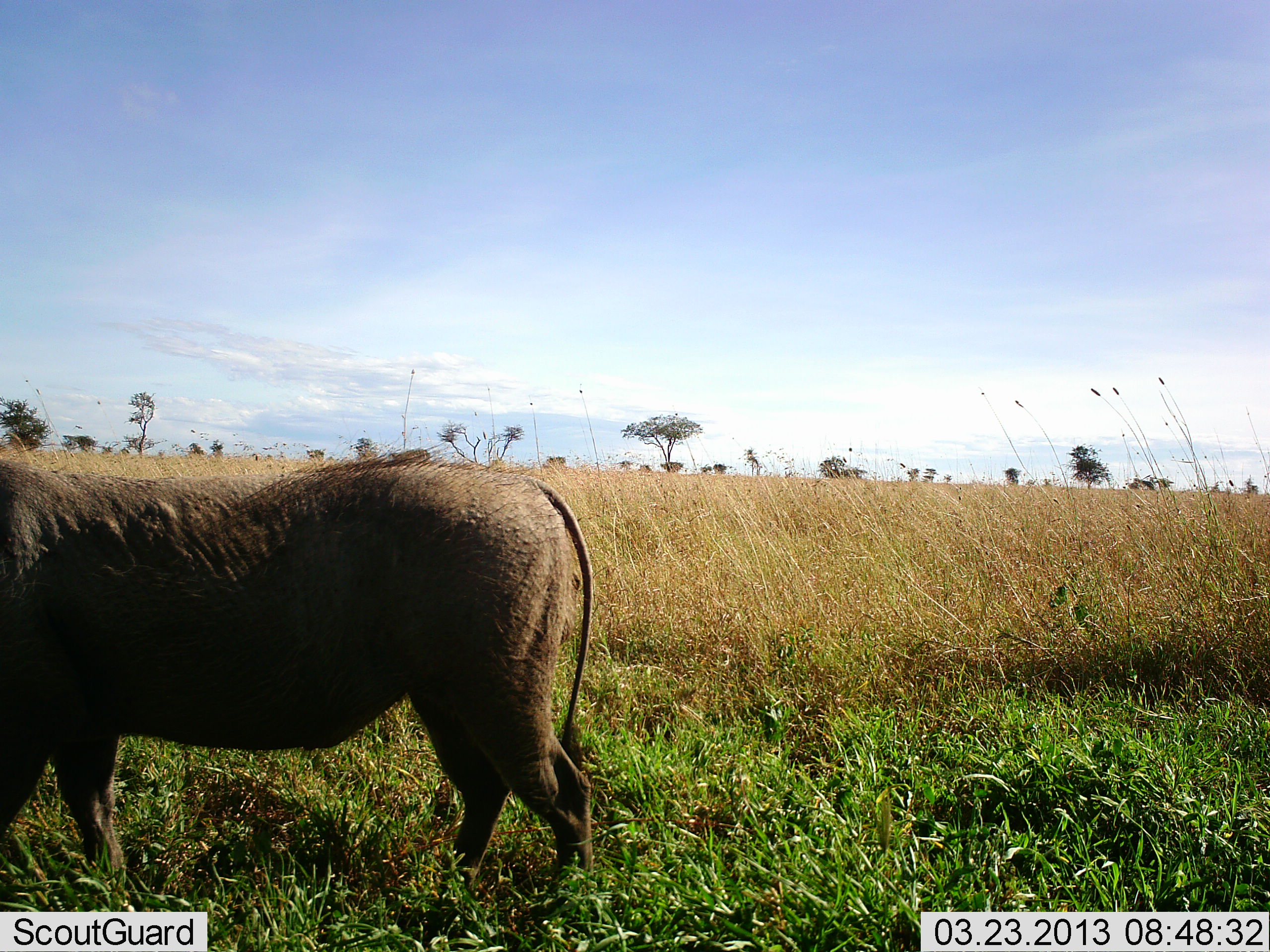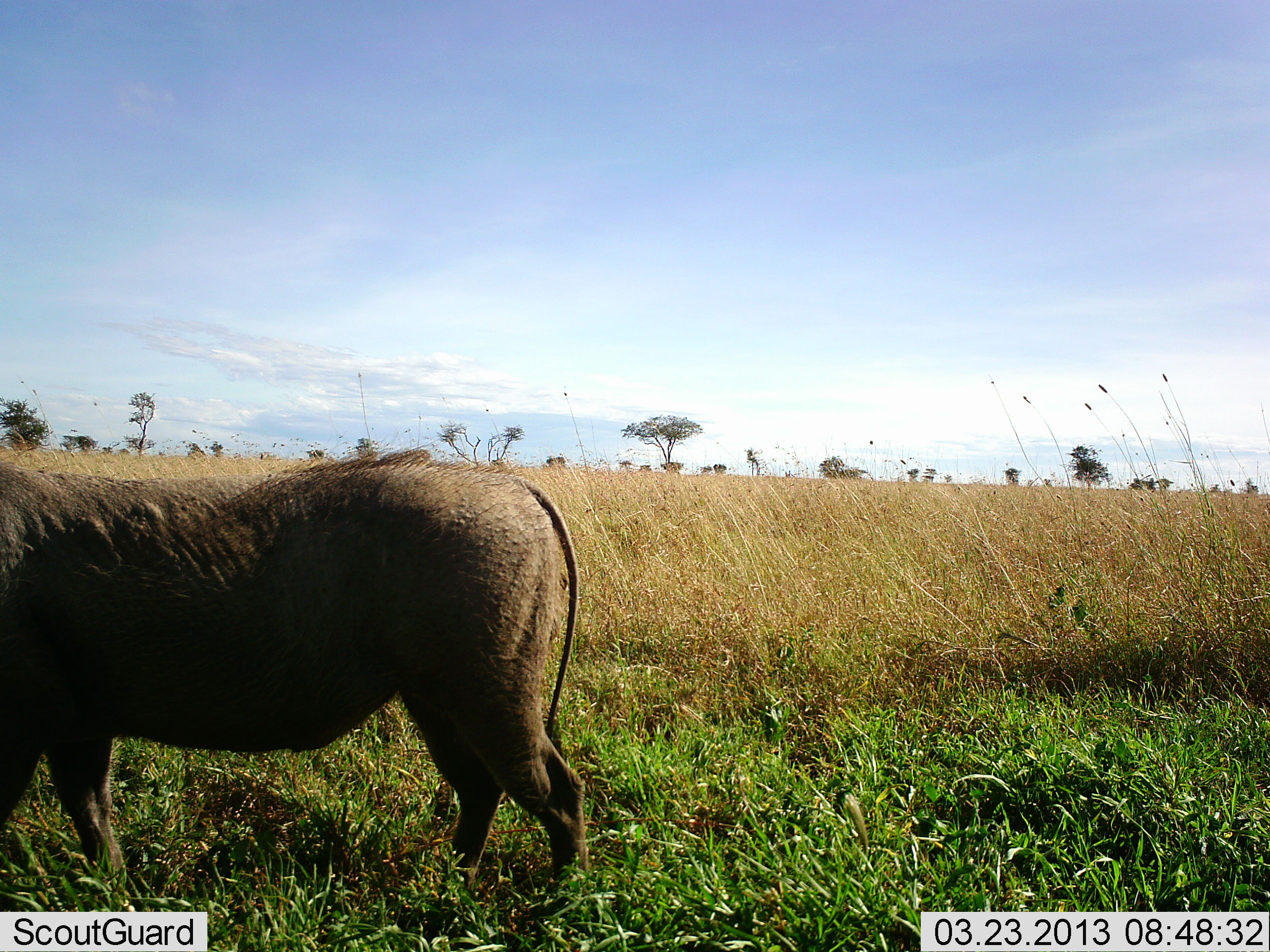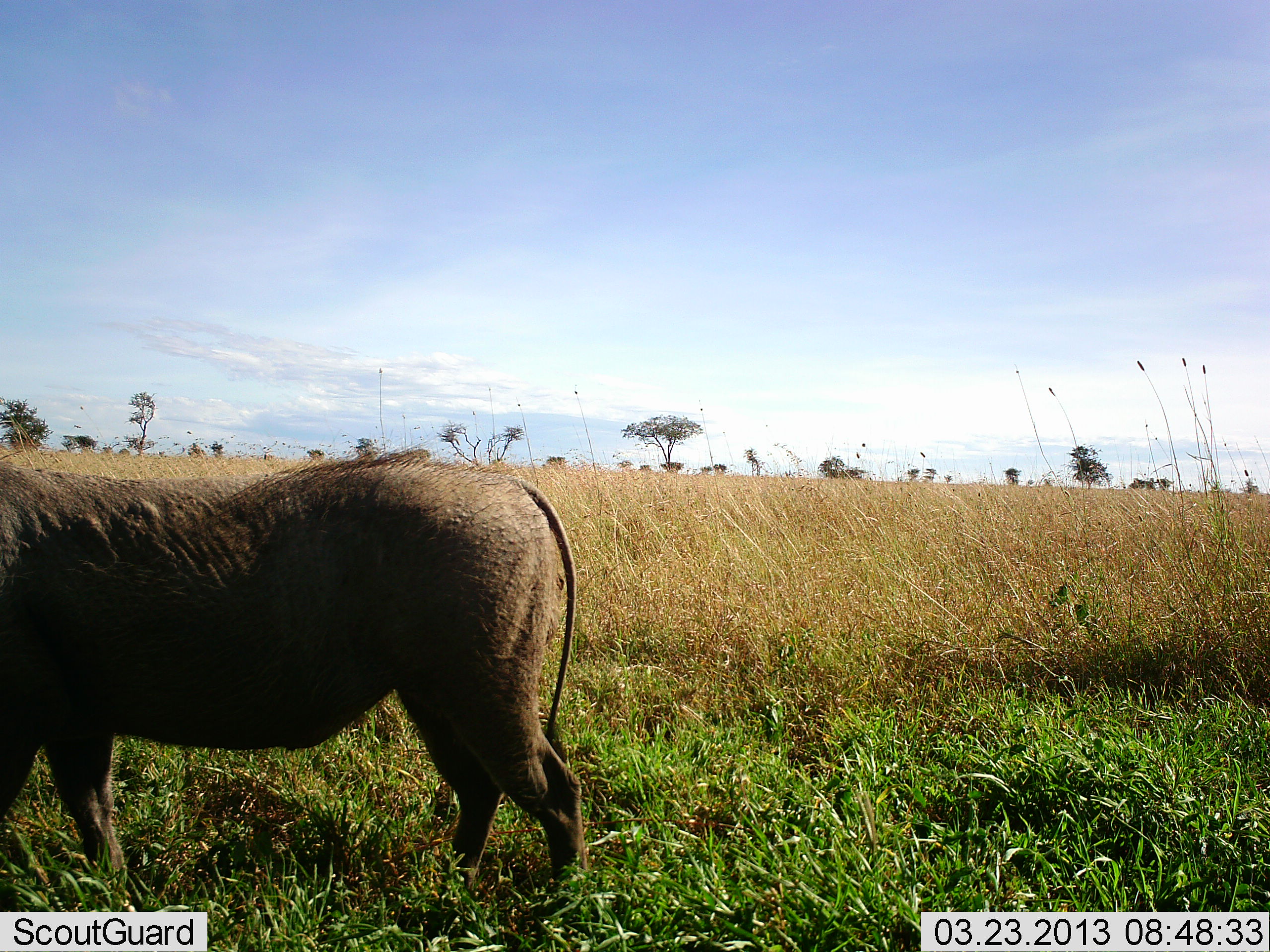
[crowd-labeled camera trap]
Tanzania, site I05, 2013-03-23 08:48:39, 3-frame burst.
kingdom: Animalia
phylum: Chordata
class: Mammalia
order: Artiodactyla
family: Suidae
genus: Phacochoerus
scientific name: Phacochoerus africanus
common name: warthog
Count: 1.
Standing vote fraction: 100%.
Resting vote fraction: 0%.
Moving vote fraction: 0%.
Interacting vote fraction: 0%.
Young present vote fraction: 0%.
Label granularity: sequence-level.